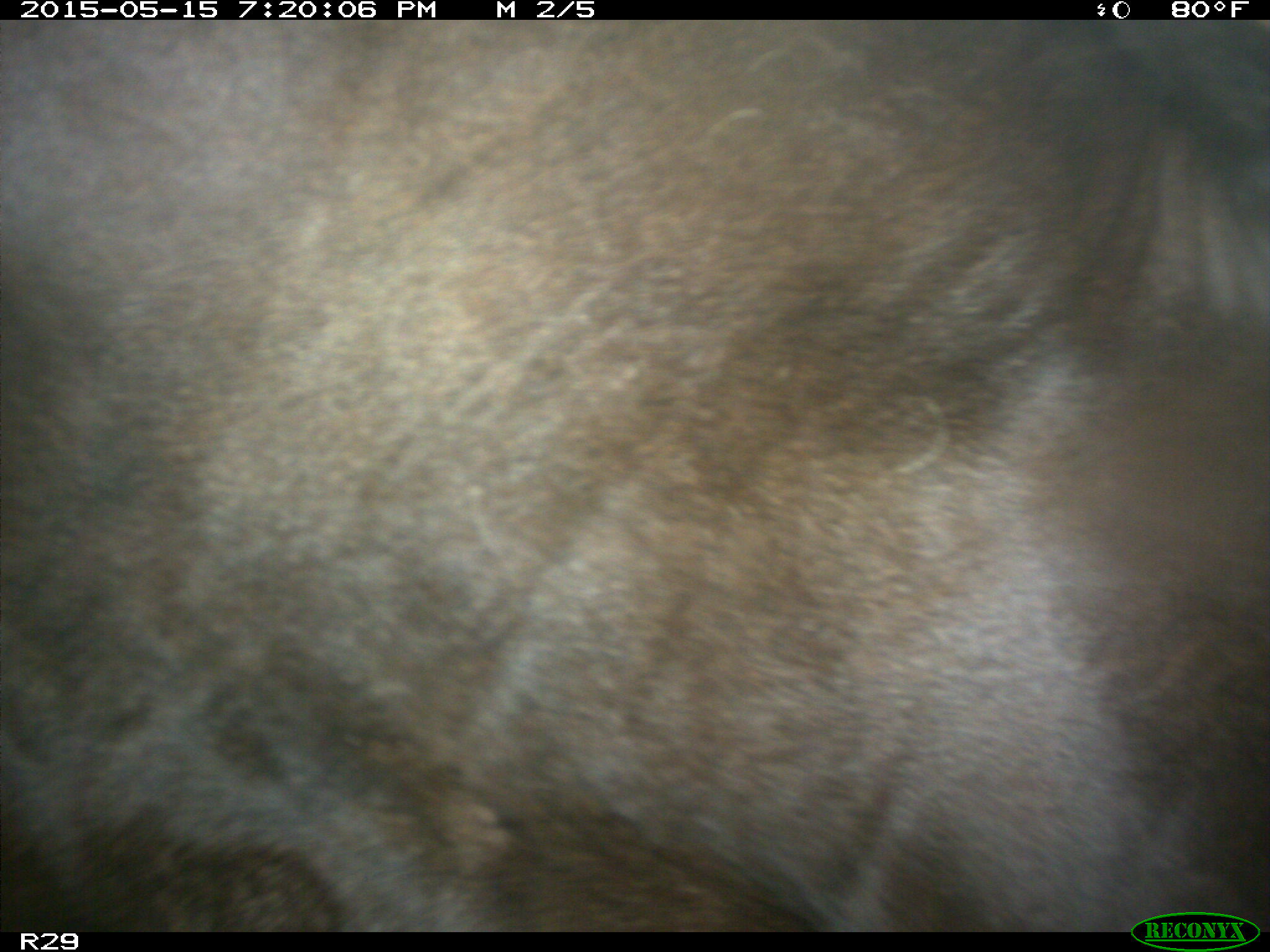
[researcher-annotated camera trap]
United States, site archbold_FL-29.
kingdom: Animalia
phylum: Chordata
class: Mammalia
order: Artiodactyla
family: Bovidae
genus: Bos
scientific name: Bos taurus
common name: domestic cow